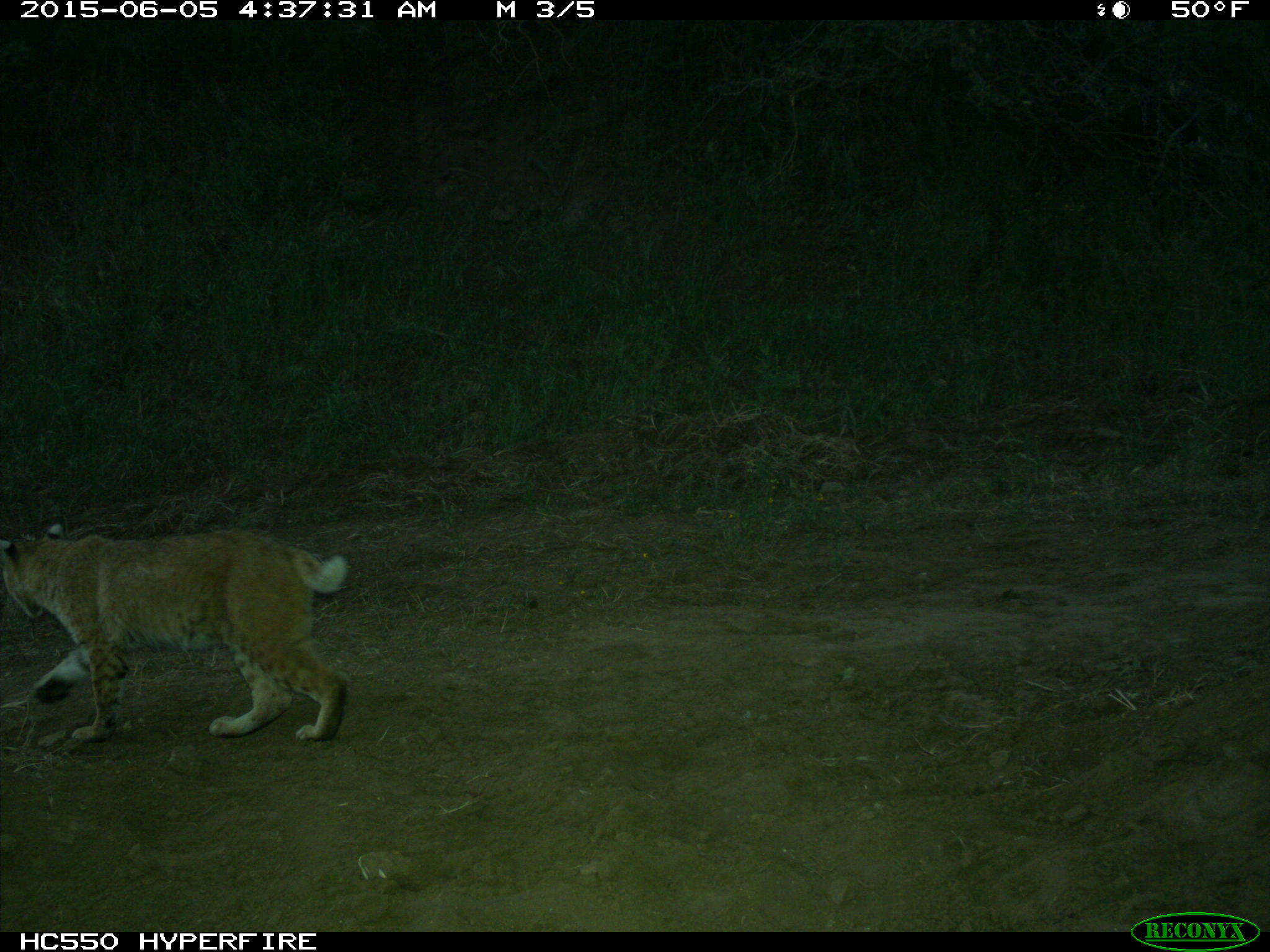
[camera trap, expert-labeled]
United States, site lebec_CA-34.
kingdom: Animalia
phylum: Chordata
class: Mammalia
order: Carnivora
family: Felidae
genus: Lynx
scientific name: Lynx rufus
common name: bobcat